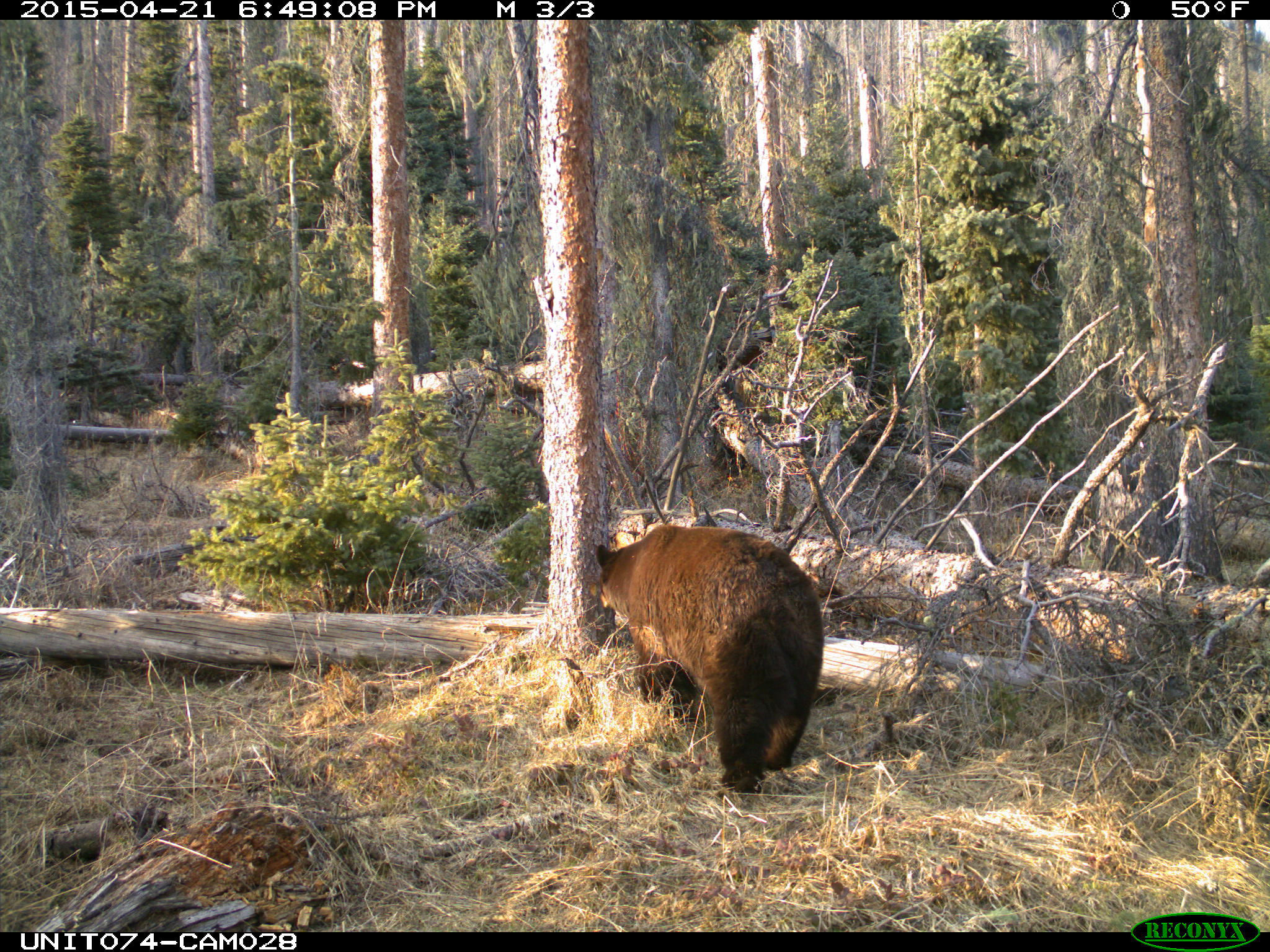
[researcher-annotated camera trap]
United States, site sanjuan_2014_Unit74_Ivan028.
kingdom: Animalia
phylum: Chordata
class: Mammalia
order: Carnivora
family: Ursidae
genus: Ursus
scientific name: Ursus americanus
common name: american black bear